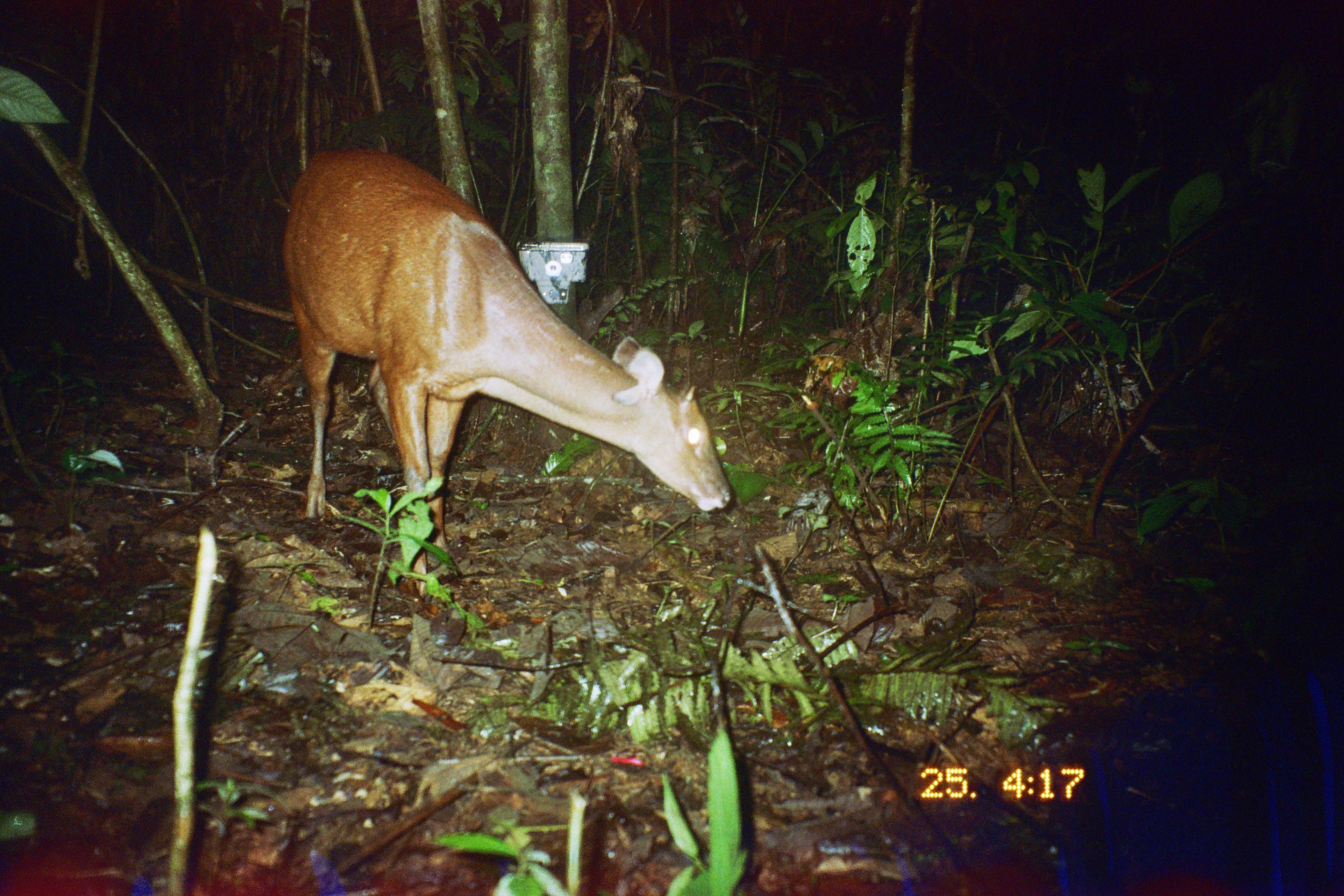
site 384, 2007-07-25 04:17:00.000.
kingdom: Animalia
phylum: Chordata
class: Mammalia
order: Artiodactyla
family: Cervidae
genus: Mazama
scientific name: Mazama americana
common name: red brocket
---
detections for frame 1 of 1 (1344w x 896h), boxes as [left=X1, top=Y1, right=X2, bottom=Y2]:
mazama americana: [left=280, top=147, right=733, bottom=595]